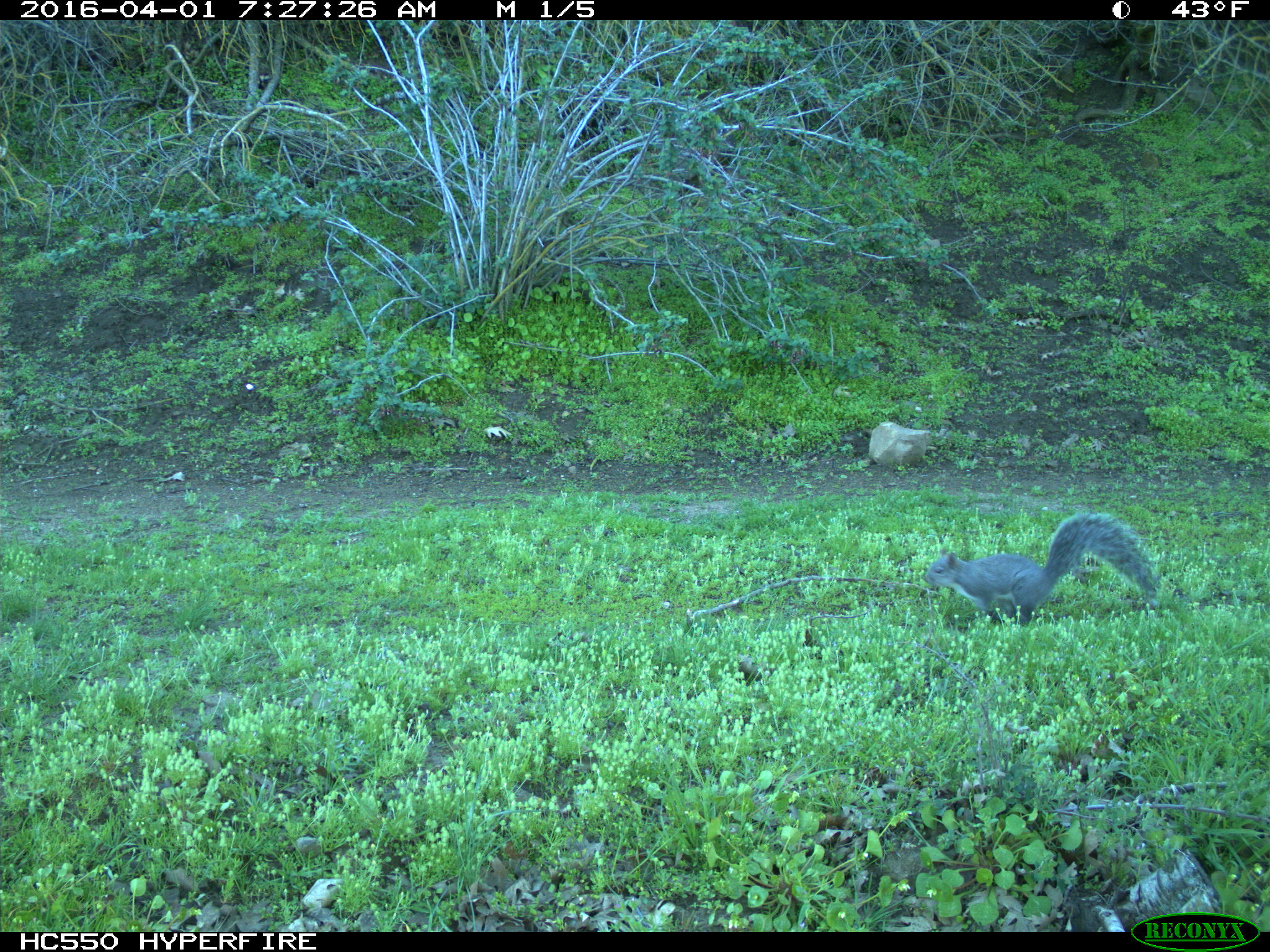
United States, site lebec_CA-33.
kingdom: Animalia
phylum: Chordata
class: Mammalia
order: Rodentia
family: Sciuridae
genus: Sciurus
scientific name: Sciurus carolinensis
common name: eastern gray squirrel